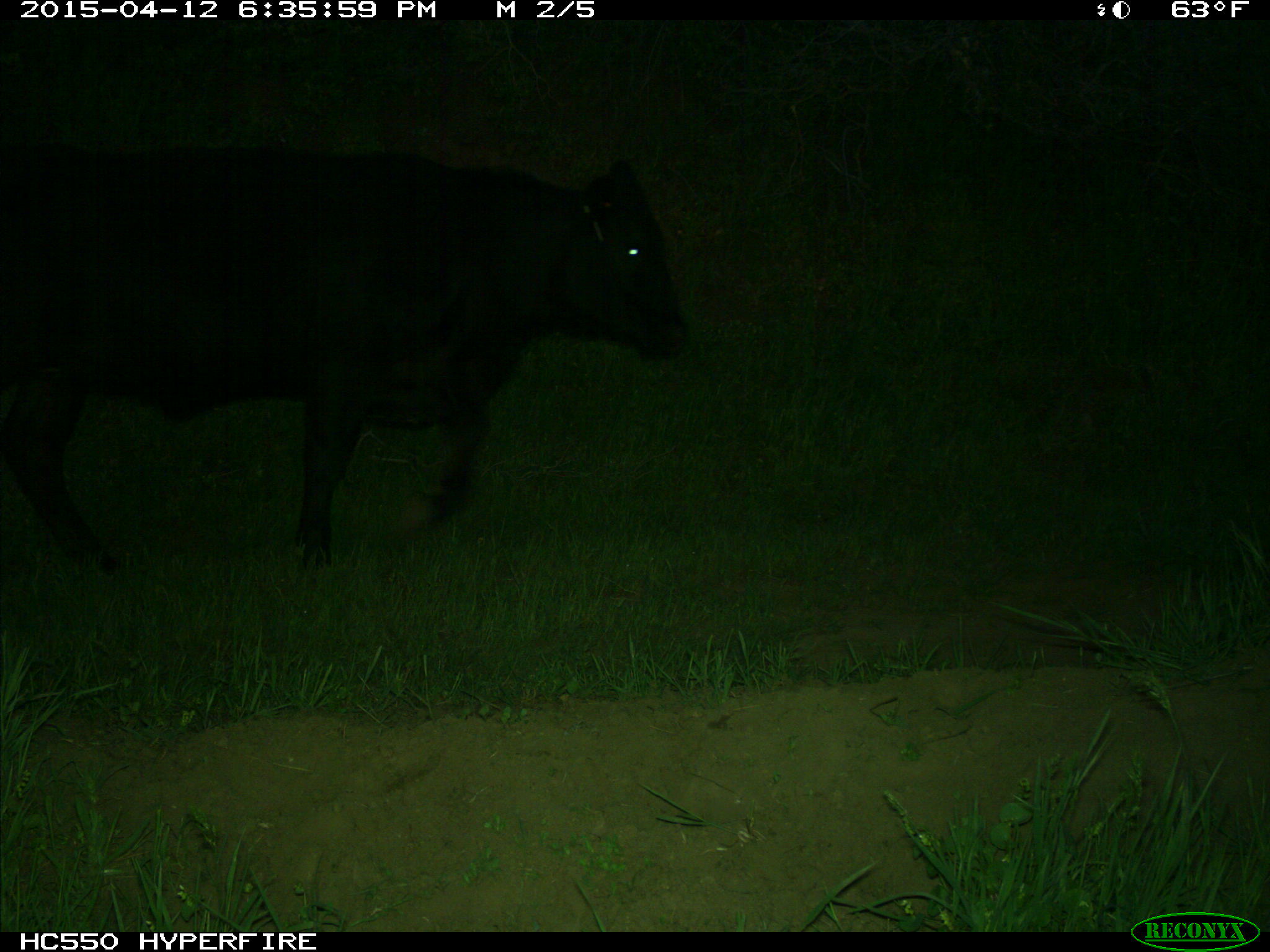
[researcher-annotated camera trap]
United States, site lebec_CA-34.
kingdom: Animalia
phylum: Chordata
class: Mammalia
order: Artiodactyla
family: Bovidae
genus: Bos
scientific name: Bos taurus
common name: domestic cow